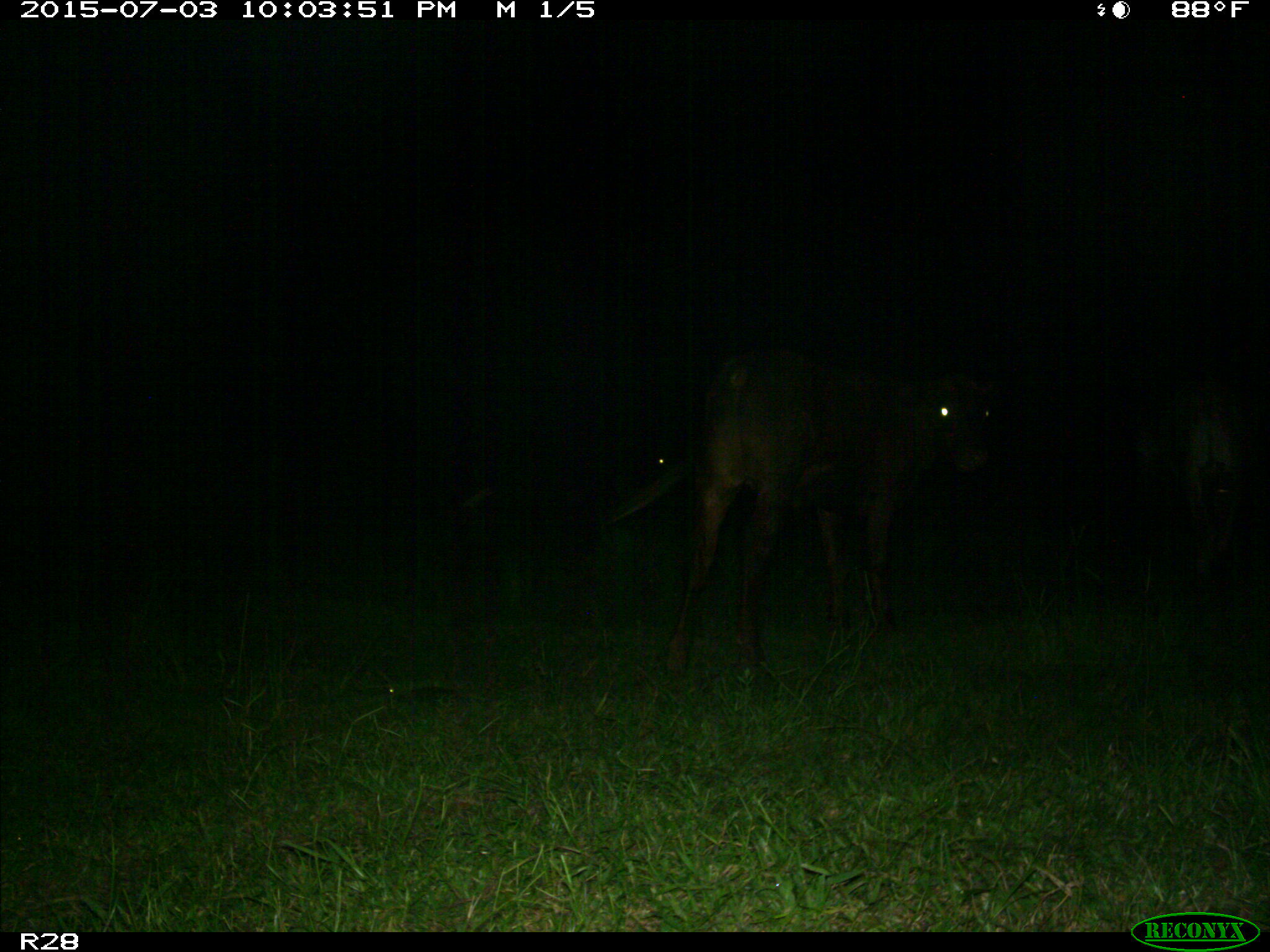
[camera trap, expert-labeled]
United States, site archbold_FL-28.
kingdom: Animalia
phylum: Chordata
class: Mammalia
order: Artiodactyla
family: Bovidae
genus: Bos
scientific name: Bos taurus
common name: domestic cow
Bos taurus (domestic cow).